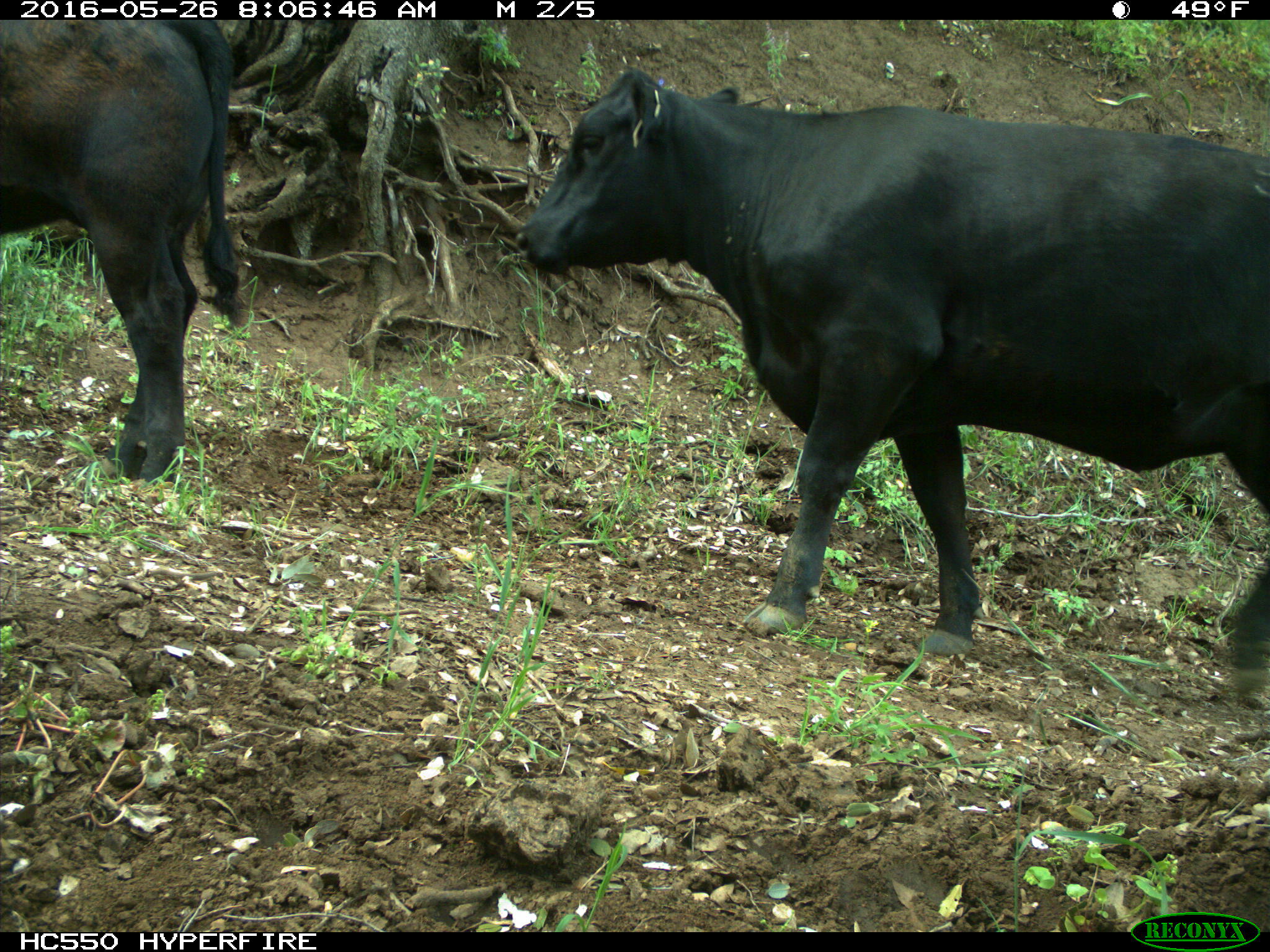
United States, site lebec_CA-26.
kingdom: Animalia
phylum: Chordata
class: Mammalia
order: Artiodactyla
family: Bovidae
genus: Bos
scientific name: Bos taurus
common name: domestic cow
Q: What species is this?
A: Bos taurus (domestic cow).